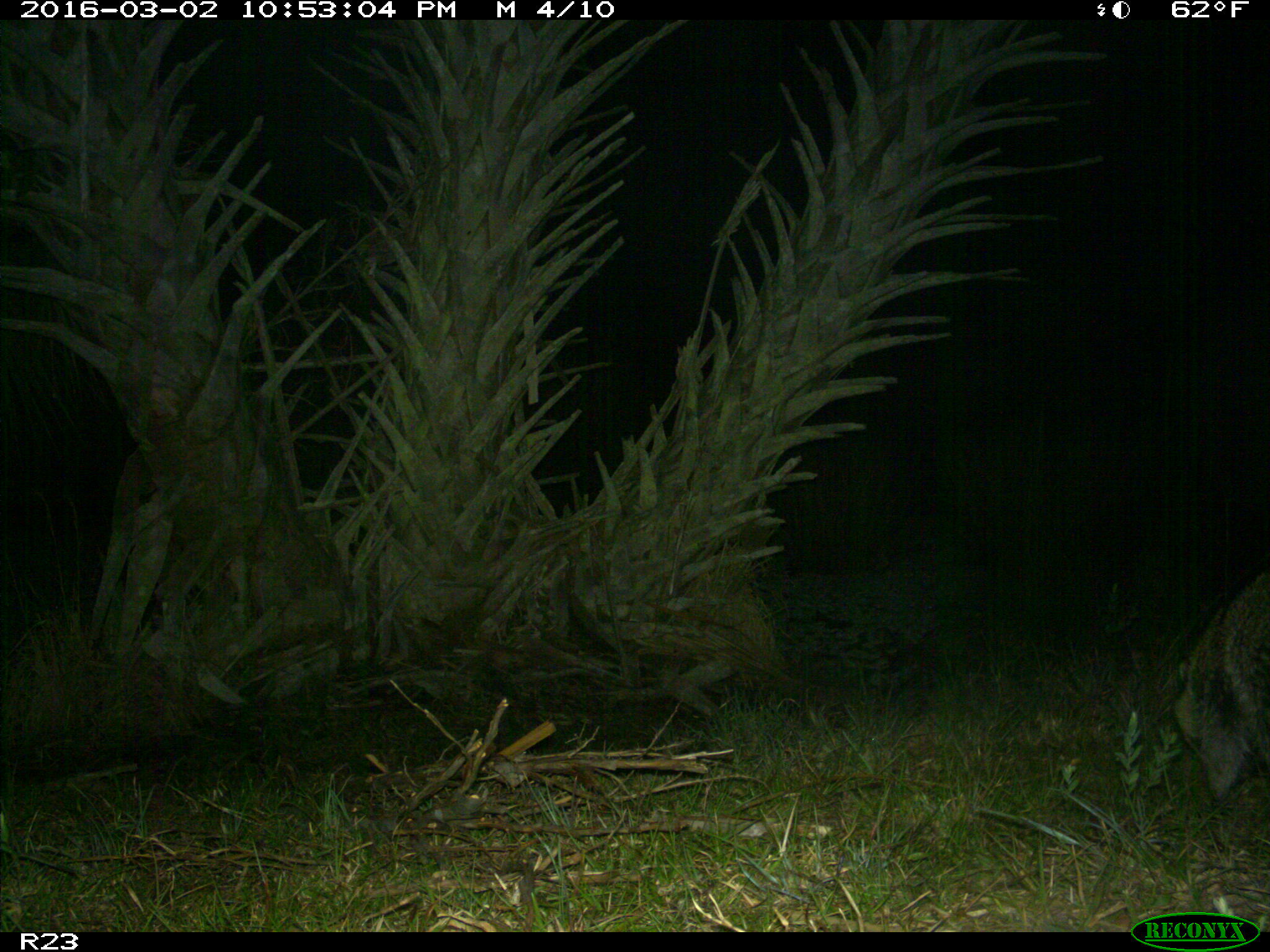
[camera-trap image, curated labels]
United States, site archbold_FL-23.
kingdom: Animalia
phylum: Chordata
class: Mammalia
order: Carnivora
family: Procyonidae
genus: Procyon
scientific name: Procyon lotor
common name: common raccoon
Procyon lotor (common raccoon).